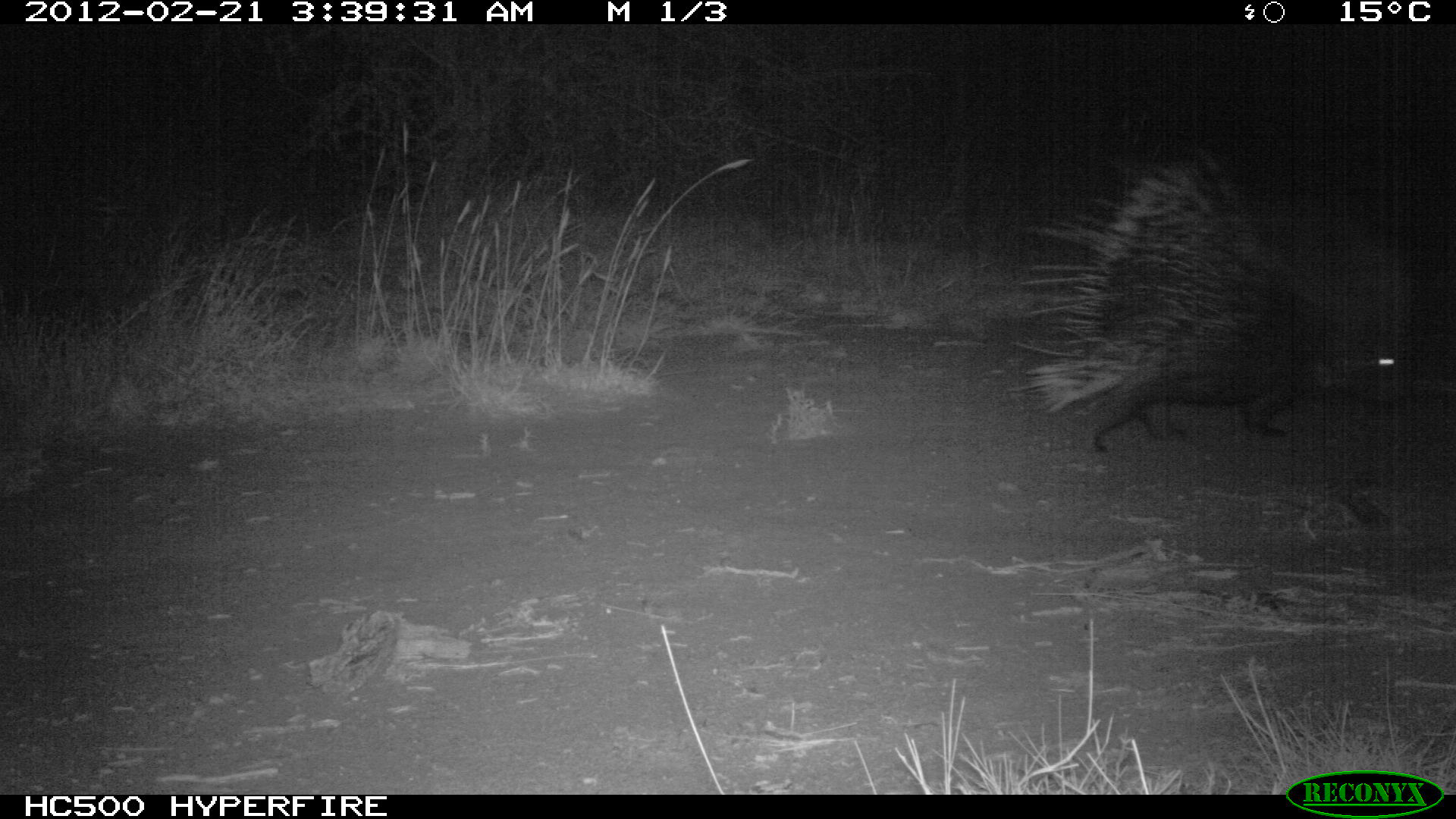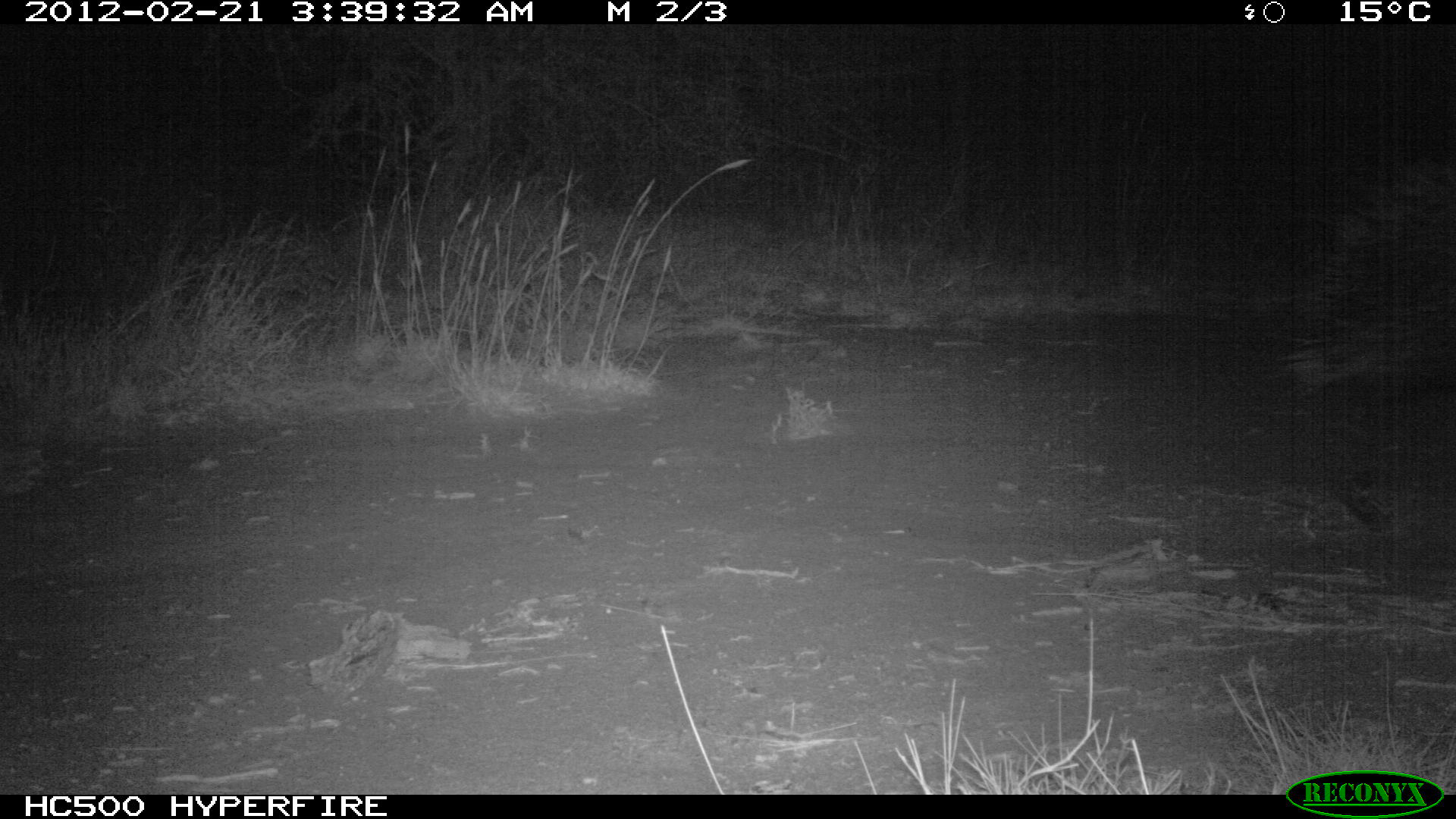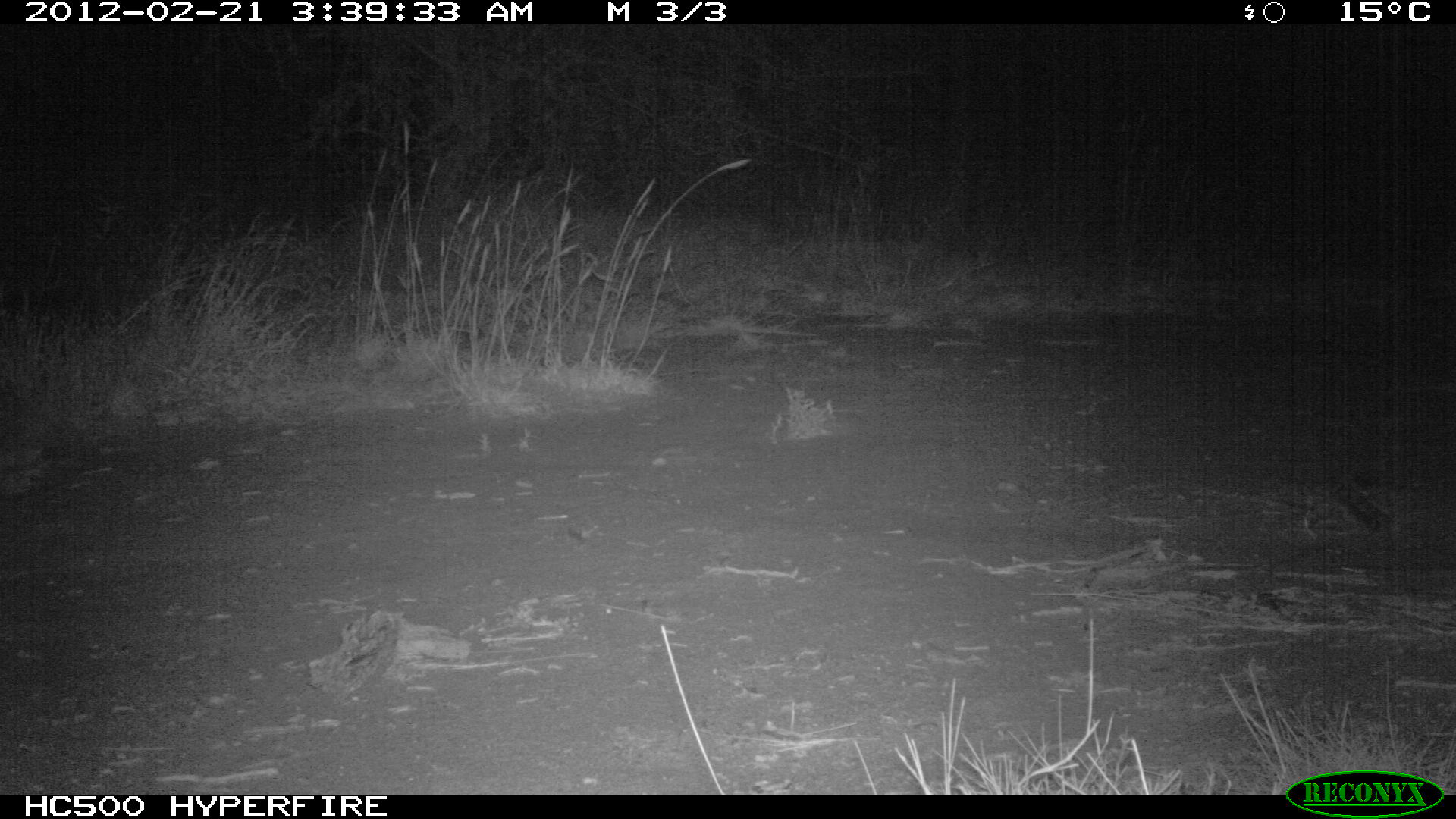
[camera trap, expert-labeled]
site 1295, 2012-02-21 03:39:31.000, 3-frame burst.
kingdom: Animalia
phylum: Chordata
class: Mammalia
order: Rodentia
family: Hystricidae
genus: Hystrix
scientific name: Hystrix cristata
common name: crested porcupine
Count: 1.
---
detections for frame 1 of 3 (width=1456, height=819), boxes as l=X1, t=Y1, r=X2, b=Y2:
hystrix cristata: l=1000, t=130, r=1415, b=456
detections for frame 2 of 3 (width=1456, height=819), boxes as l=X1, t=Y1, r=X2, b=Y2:
hystrix cristata: l=1260, t=140, r=1455, b=456